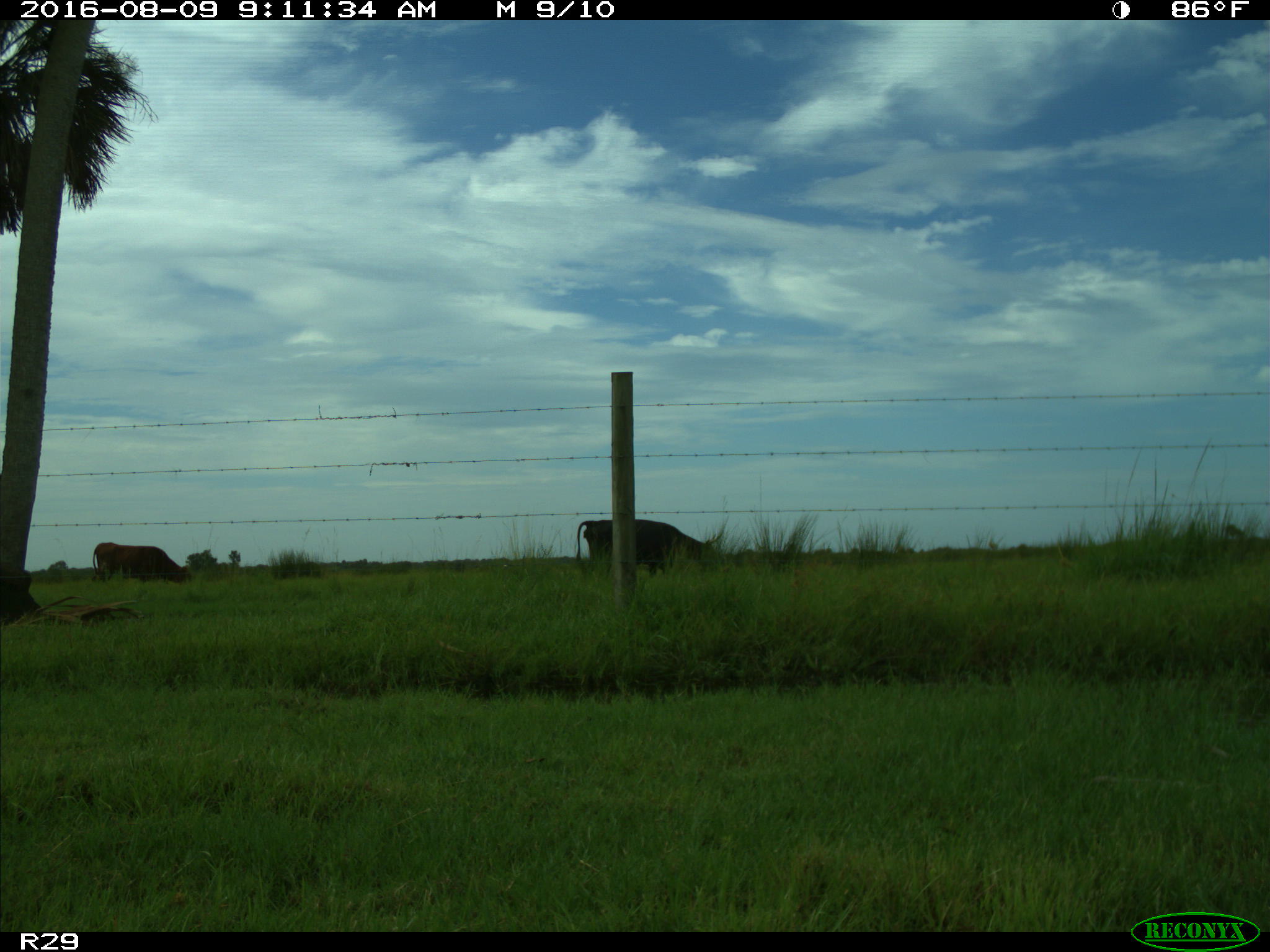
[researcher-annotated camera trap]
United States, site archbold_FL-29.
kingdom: Animalia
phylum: Chordata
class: Mammalia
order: Artiodactyla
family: Bovidae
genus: Bos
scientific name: Bos taurus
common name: domestic cow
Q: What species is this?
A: Bos taurus (domestic cow).